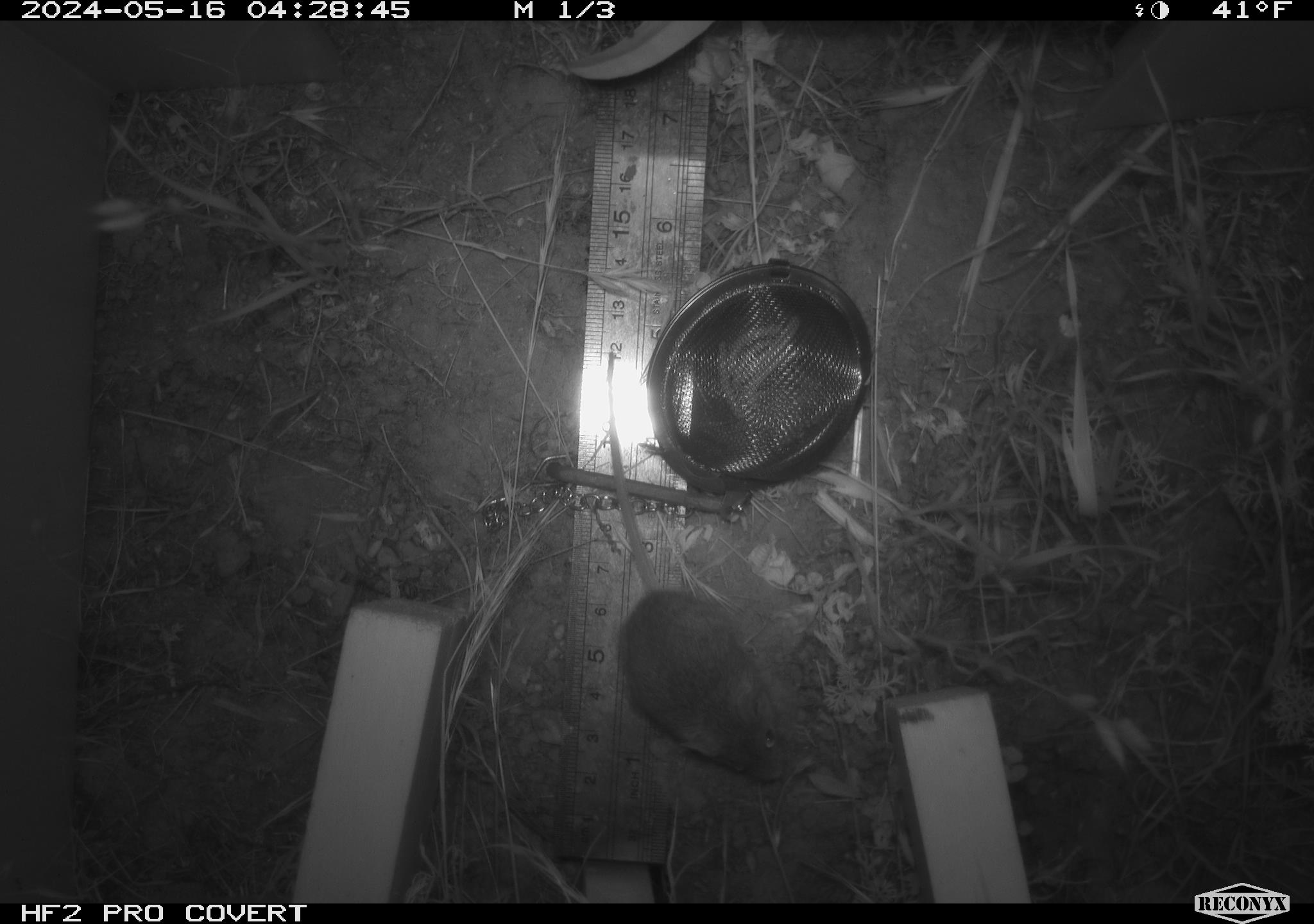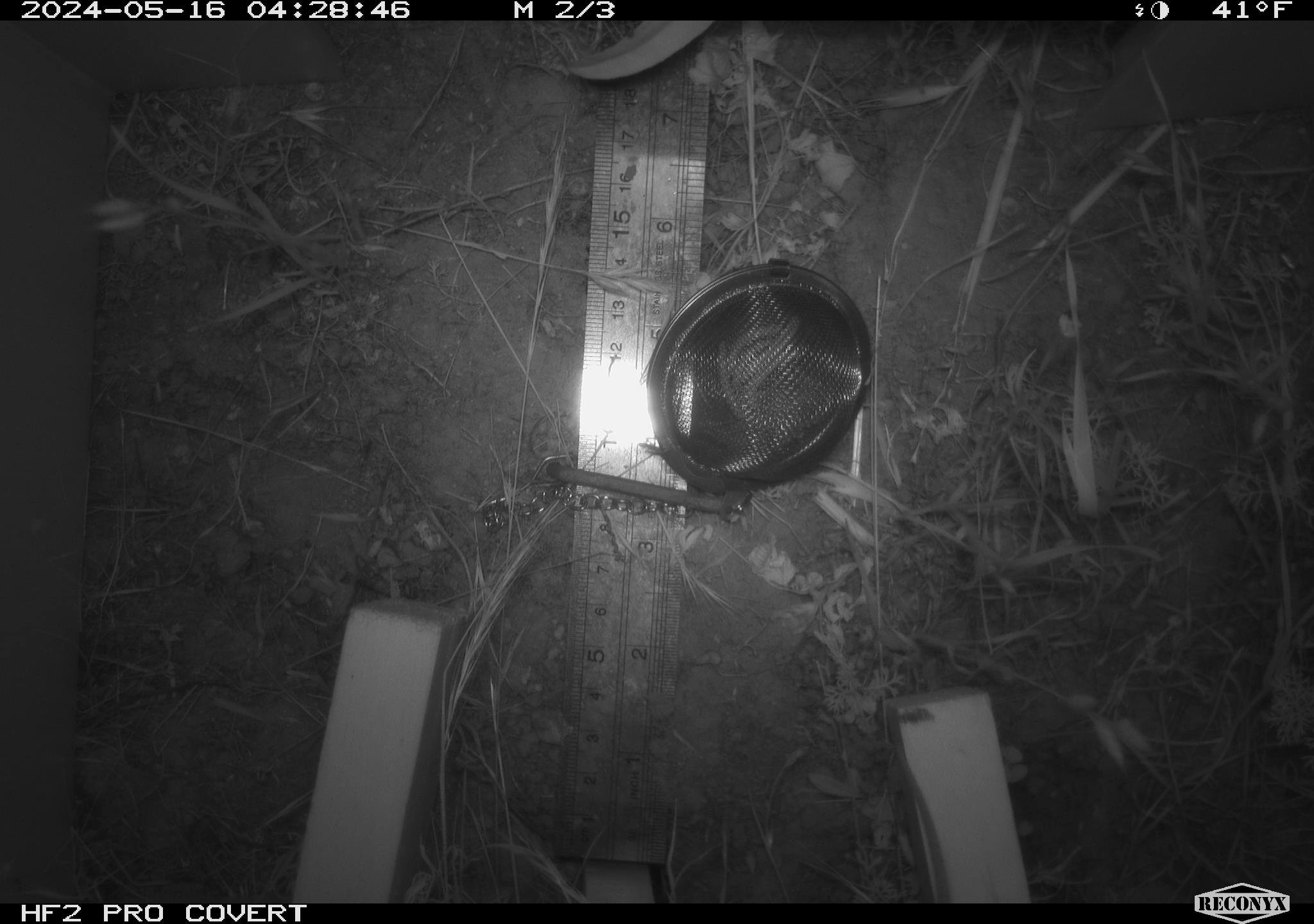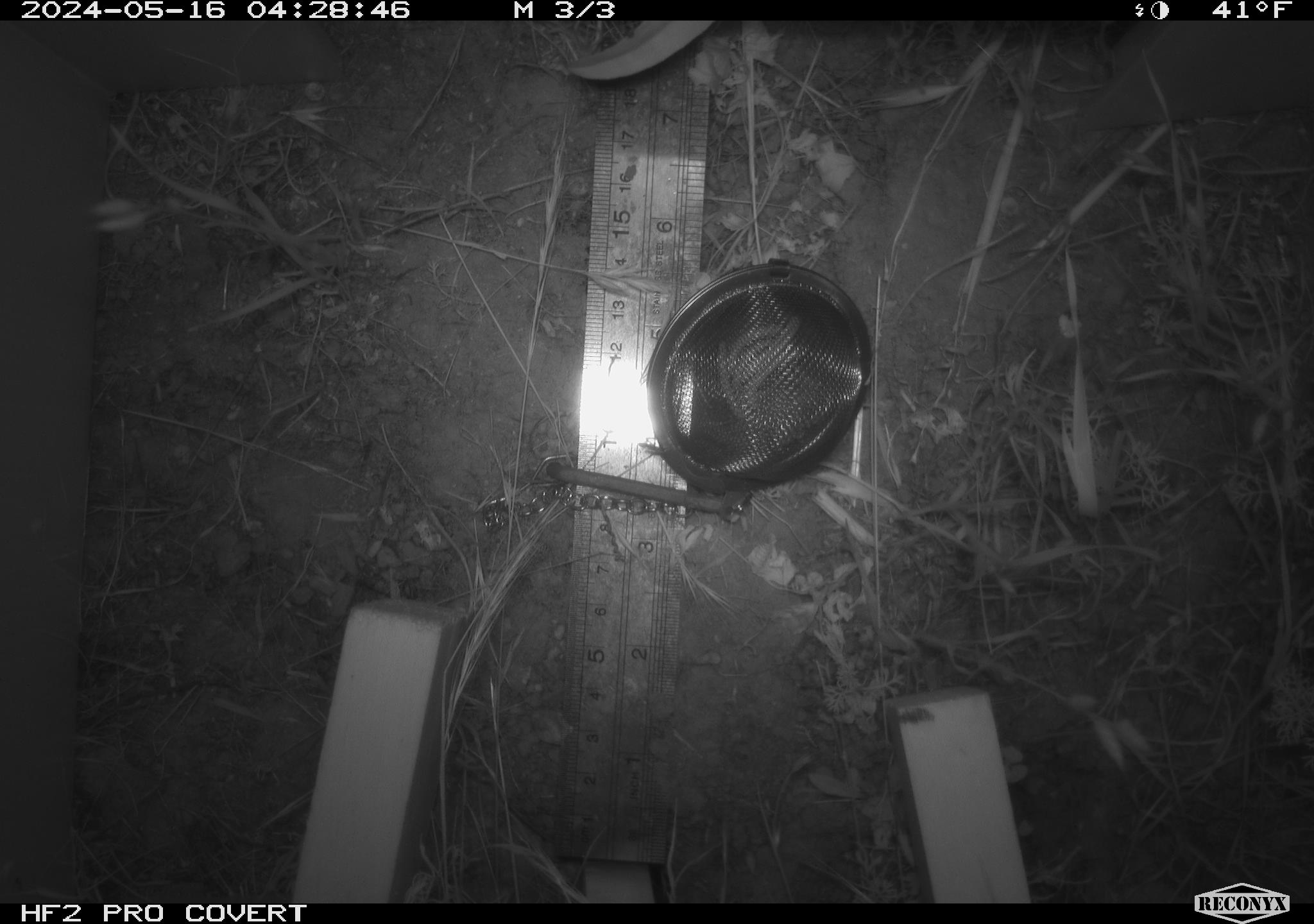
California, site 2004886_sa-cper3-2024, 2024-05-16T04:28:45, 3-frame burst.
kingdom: Animalia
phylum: Chordata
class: Mammalia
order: Rodentia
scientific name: Rodentia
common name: rodent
Rodent (Rodentia).